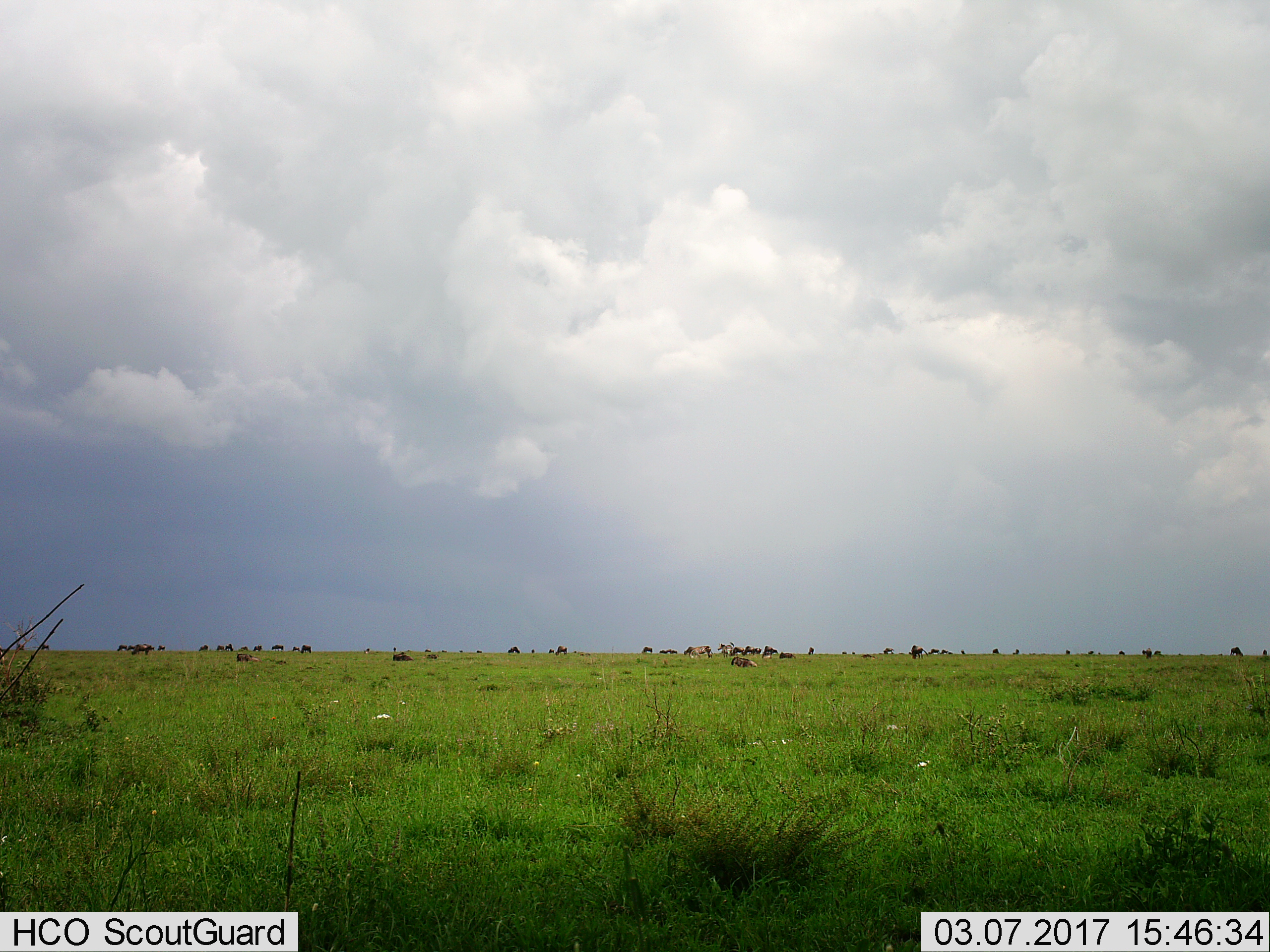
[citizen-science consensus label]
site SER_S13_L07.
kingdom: Animalia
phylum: Chordata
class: Mammalia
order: Artiodactyla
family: Bovidae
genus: Connochaetes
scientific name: Connochaetes taurinus taurinus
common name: blue wildebeest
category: wildebeestblue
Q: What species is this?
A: Wildebeestblue (blue wildebeest) (Connochaetes taurinus taurinus).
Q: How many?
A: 11-50.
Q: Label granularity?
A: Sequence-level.